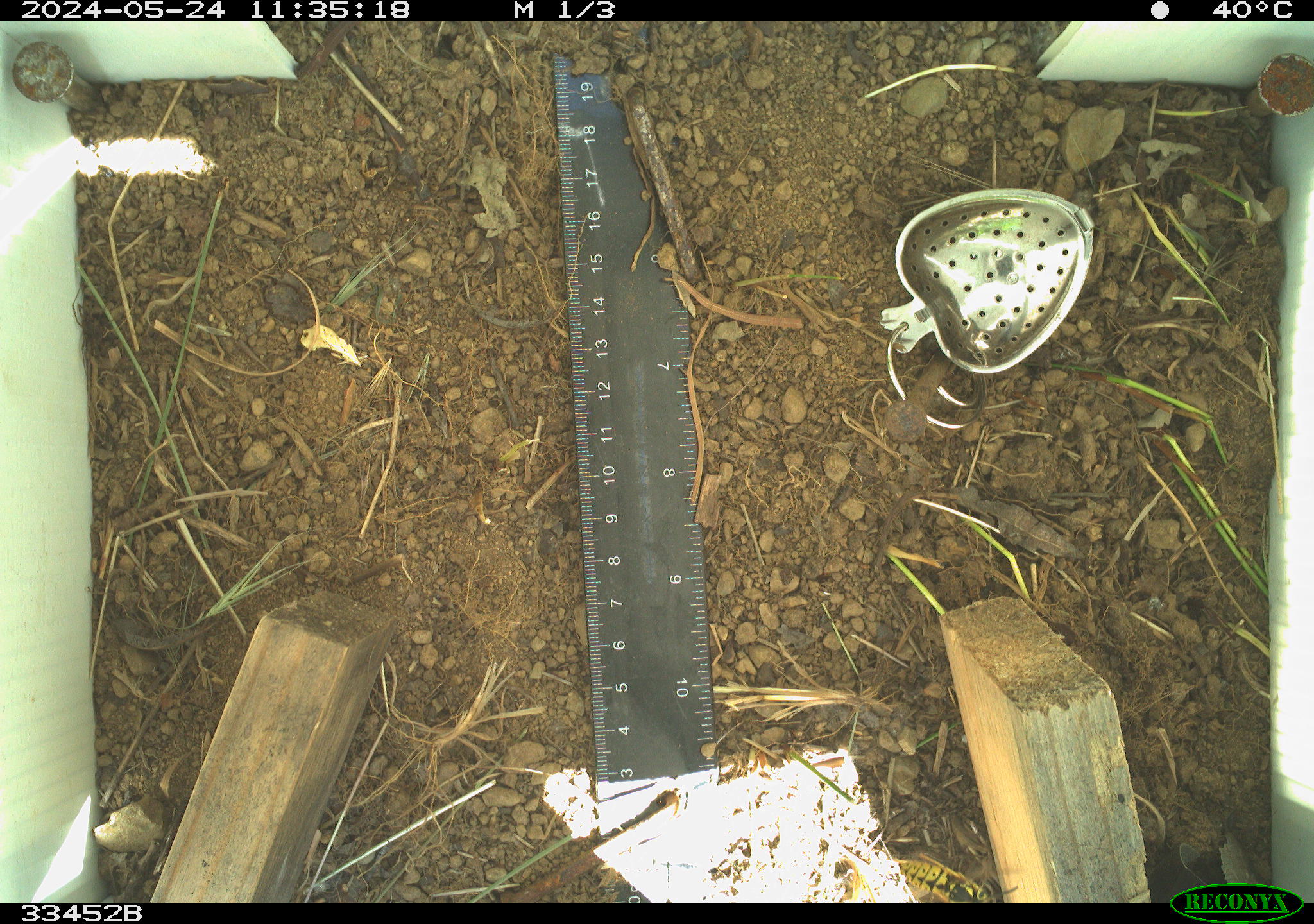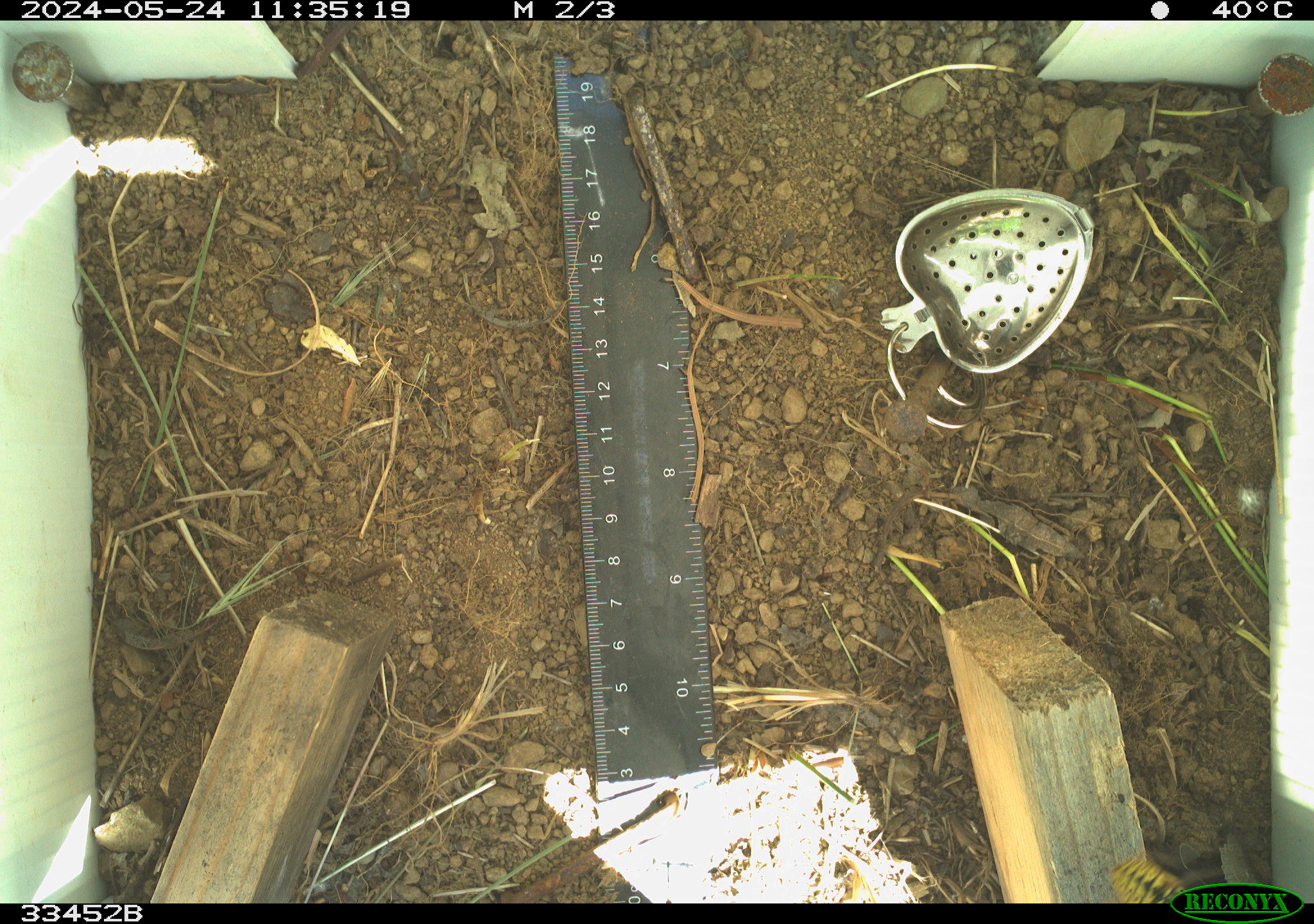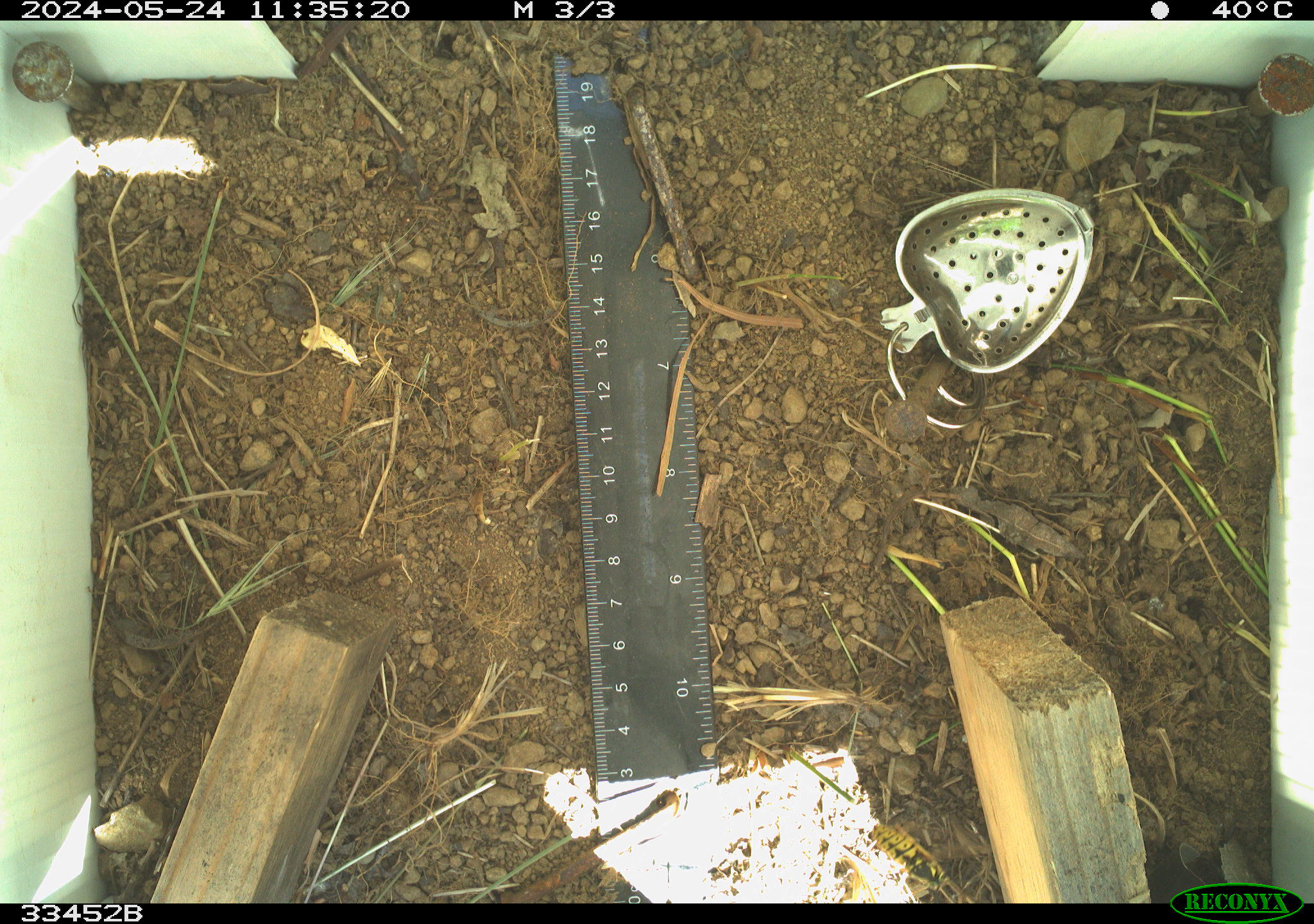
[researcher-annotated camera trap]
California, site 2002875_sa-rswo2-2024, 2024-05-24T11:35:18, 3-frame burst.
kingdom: Animalia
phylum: Arthropoda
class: Insecta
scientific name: Insecta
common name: insect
Insect (Insecta).